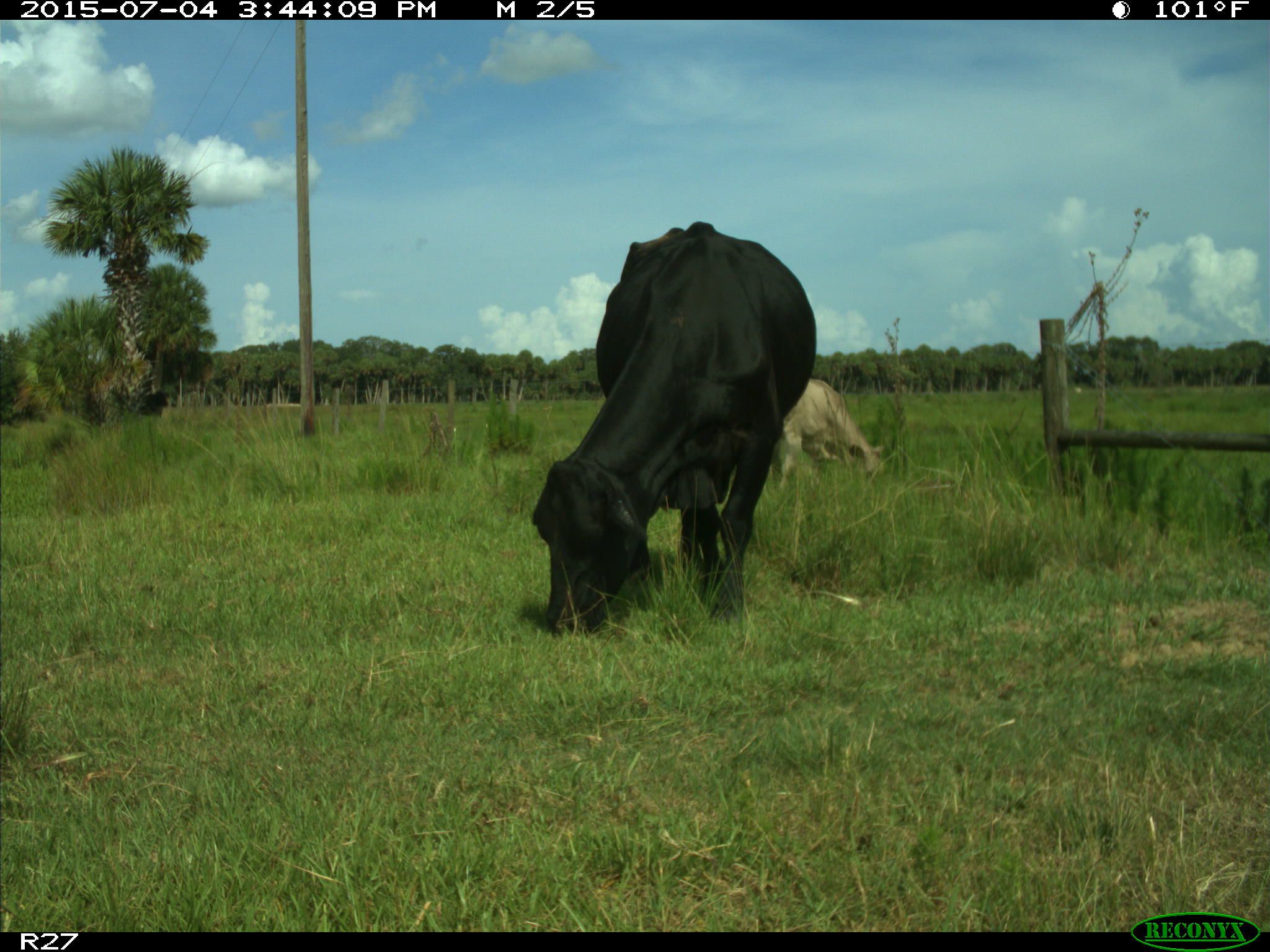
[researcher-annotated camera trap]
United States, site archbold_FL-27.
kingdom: Animalia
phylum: Chordata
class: Mammalia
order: Artiodactyla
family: Bovidae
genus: Bos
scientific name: Bos taurus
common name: domestic cow